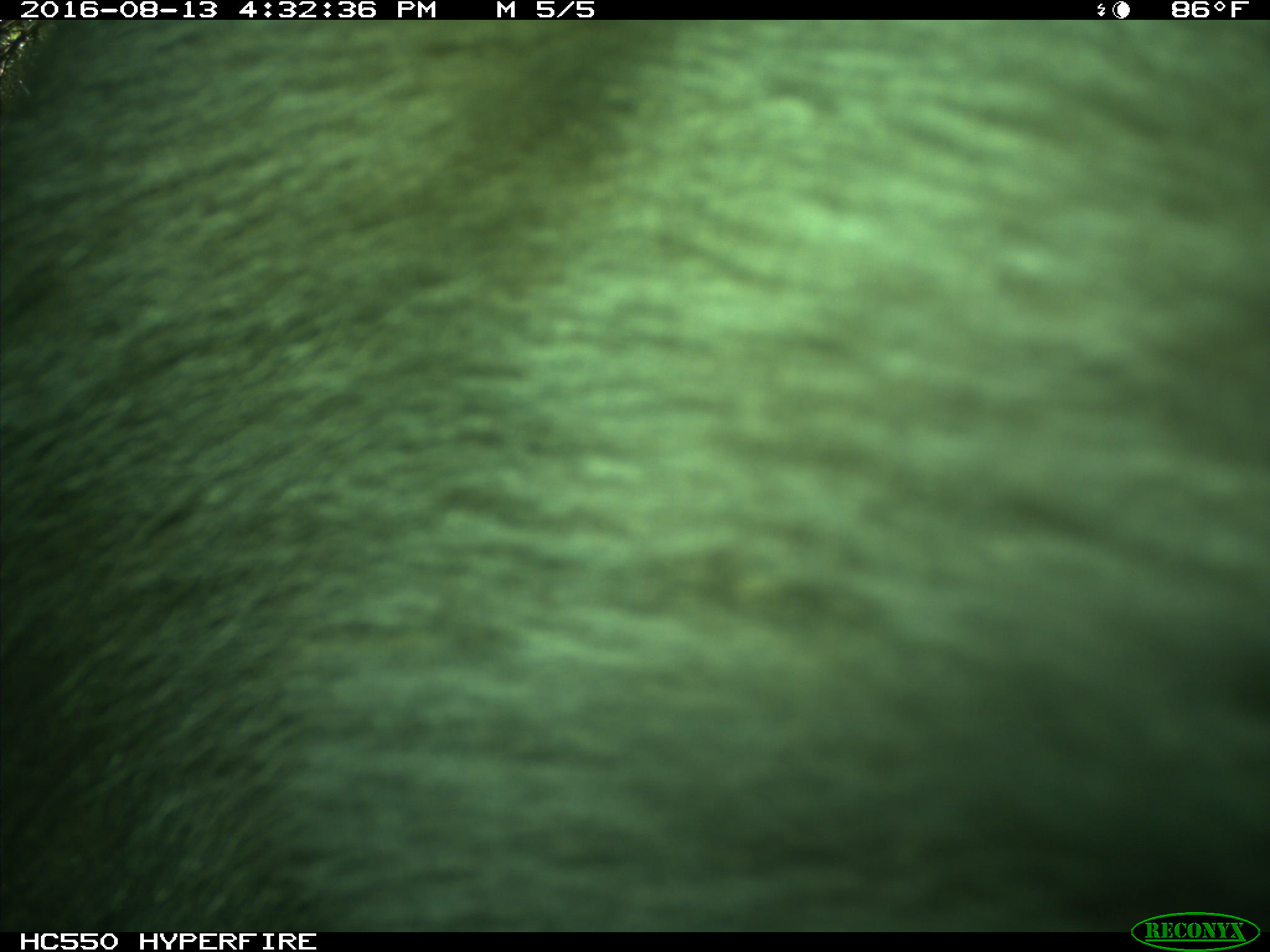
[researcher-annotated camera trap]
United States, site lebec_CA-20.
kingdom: Animalia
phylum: Chordata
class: Mammalia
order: Carnivora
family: Ursidae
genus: Ursus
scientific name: Ursus americanus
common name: american black bear